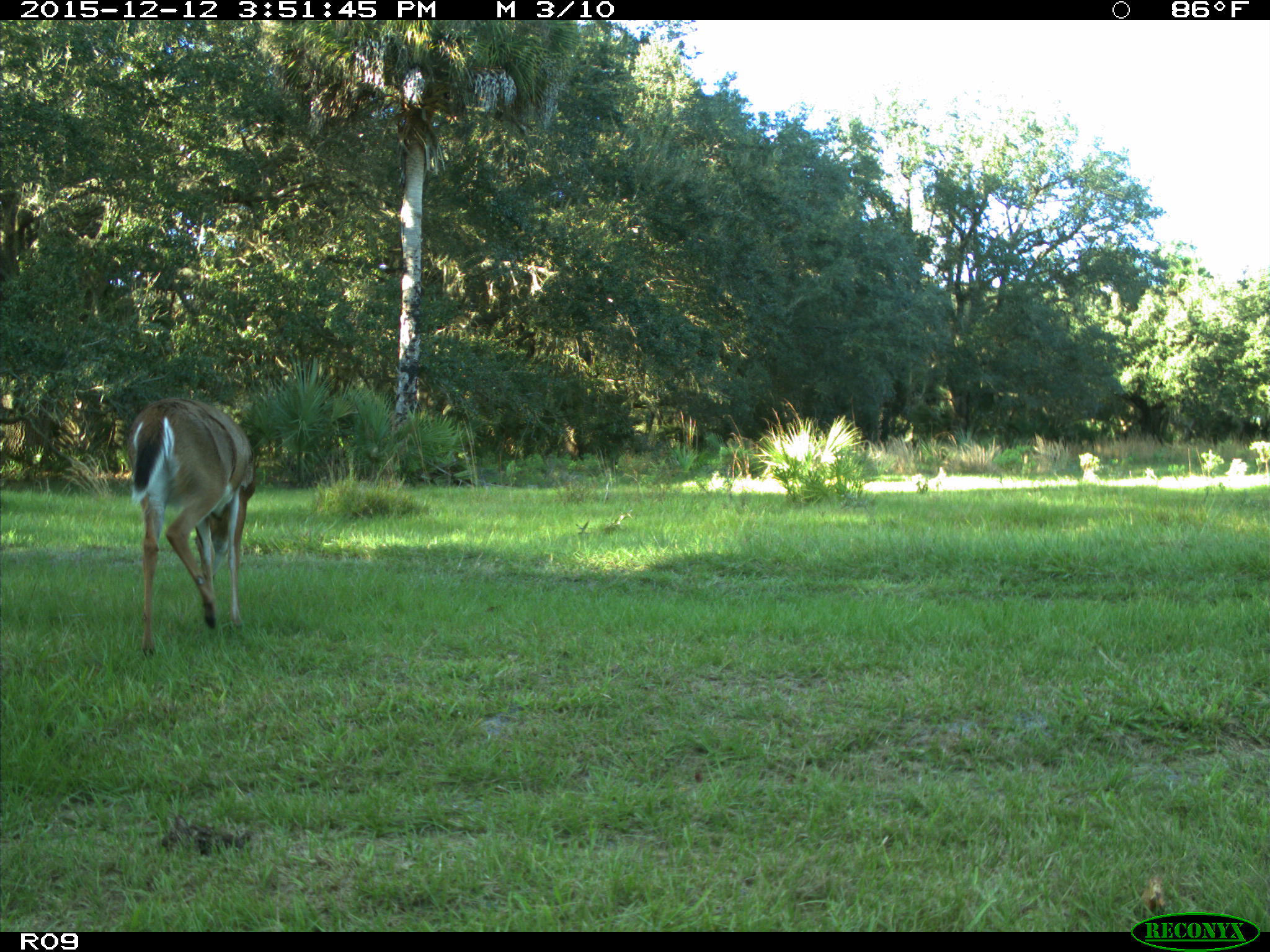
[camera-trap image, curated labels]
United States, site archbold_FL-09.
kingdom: Animalia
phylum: Chordata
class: Mammalia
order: Artiodactyla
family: Cervidae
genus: Odocoileus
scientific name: Odocoileus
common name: deer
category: unidentified deer